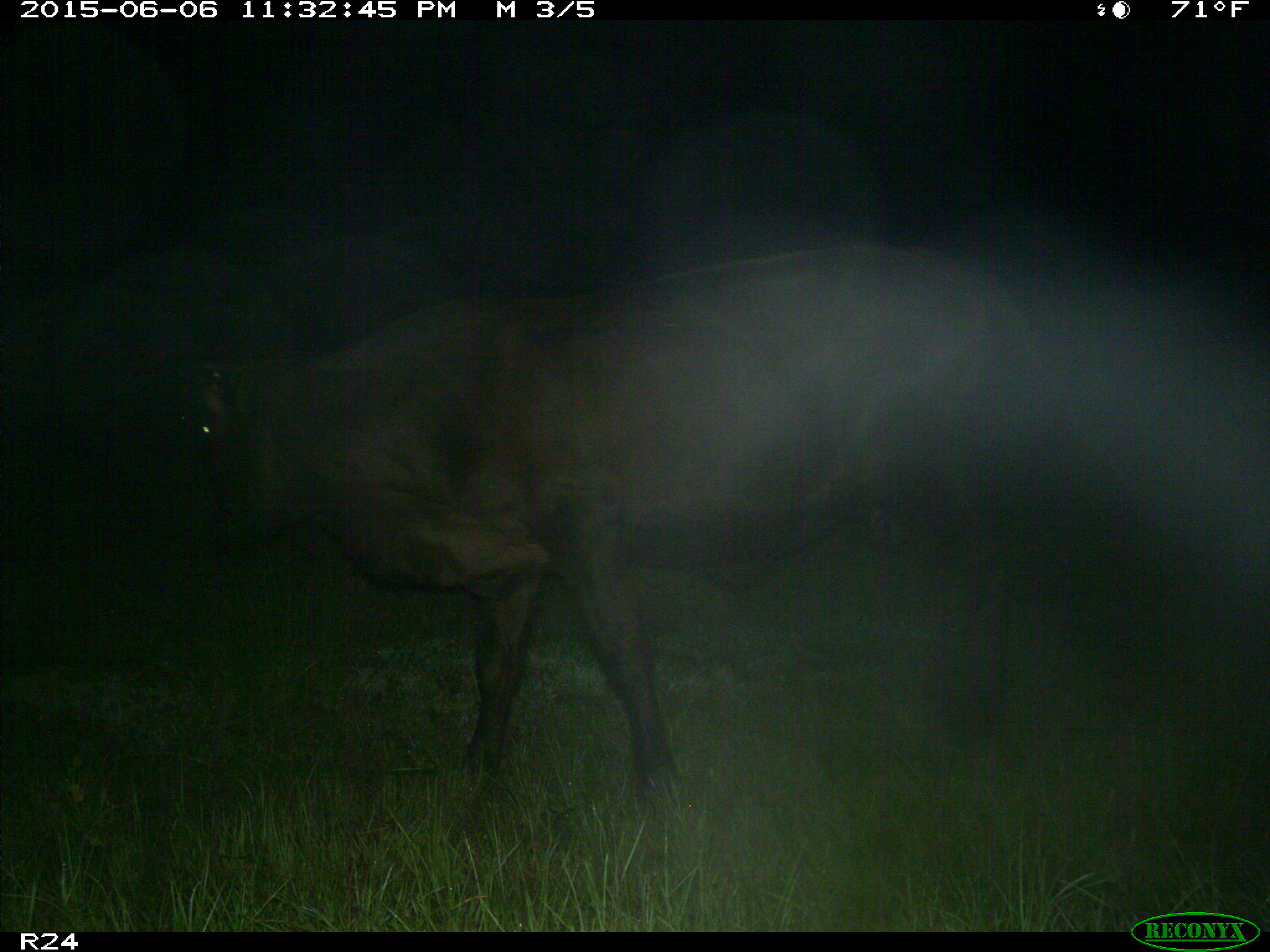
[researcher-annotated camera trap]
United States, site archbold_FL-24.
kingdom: Animalia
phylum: Chordata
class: Mammalia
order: Artiodactyla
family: Bovidae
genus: Bos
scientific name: Bos taurus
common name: domestic cow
Bos taurus (domestic cow).